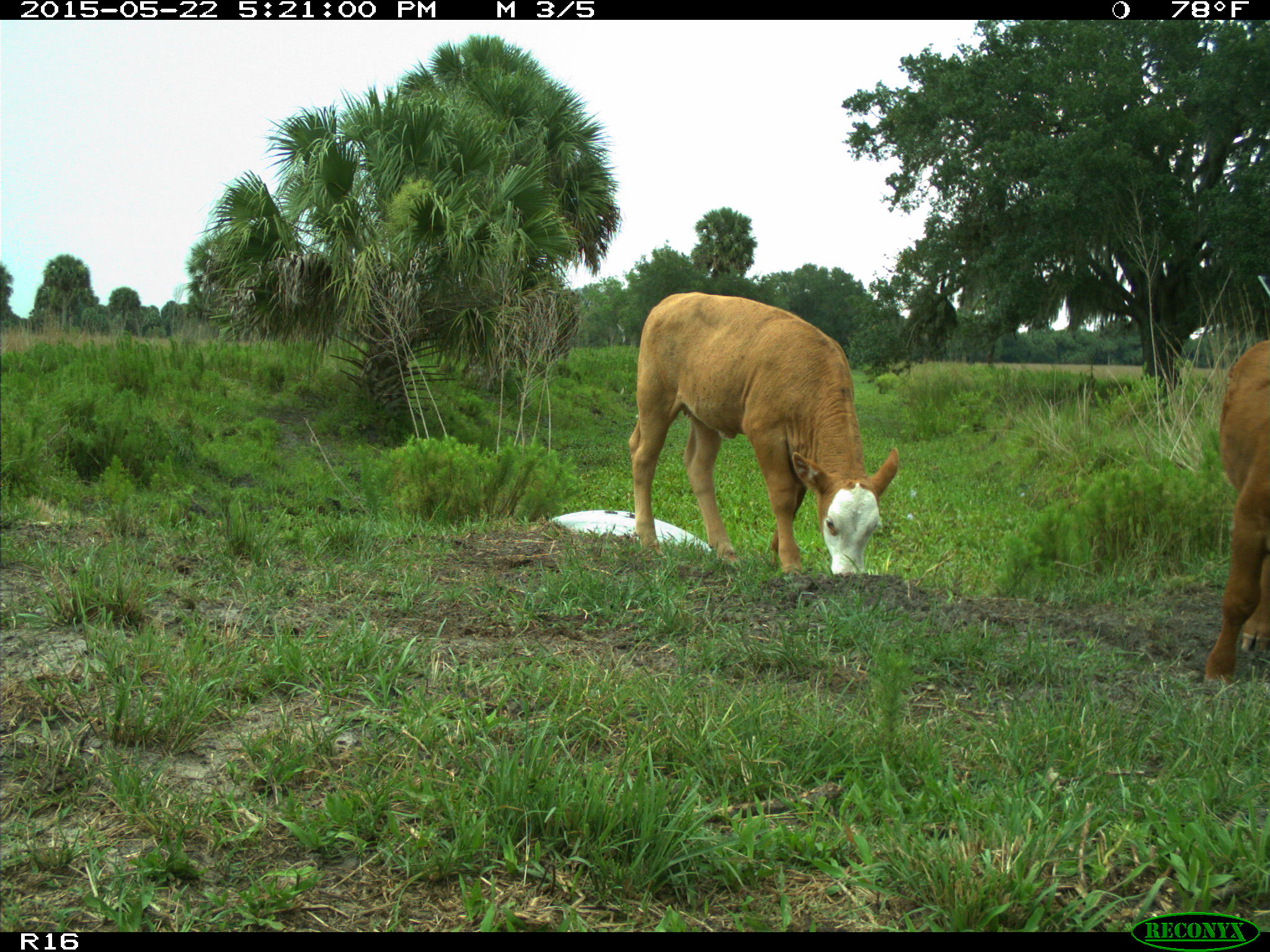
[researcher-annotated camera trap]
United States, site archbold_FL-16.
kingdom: Animalia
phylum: Chordata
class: Mammalia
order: Artiodactyla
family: Bovidae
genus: Bos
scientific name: Bos taurus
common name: domestic cow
Bos taurus (domestic cow).